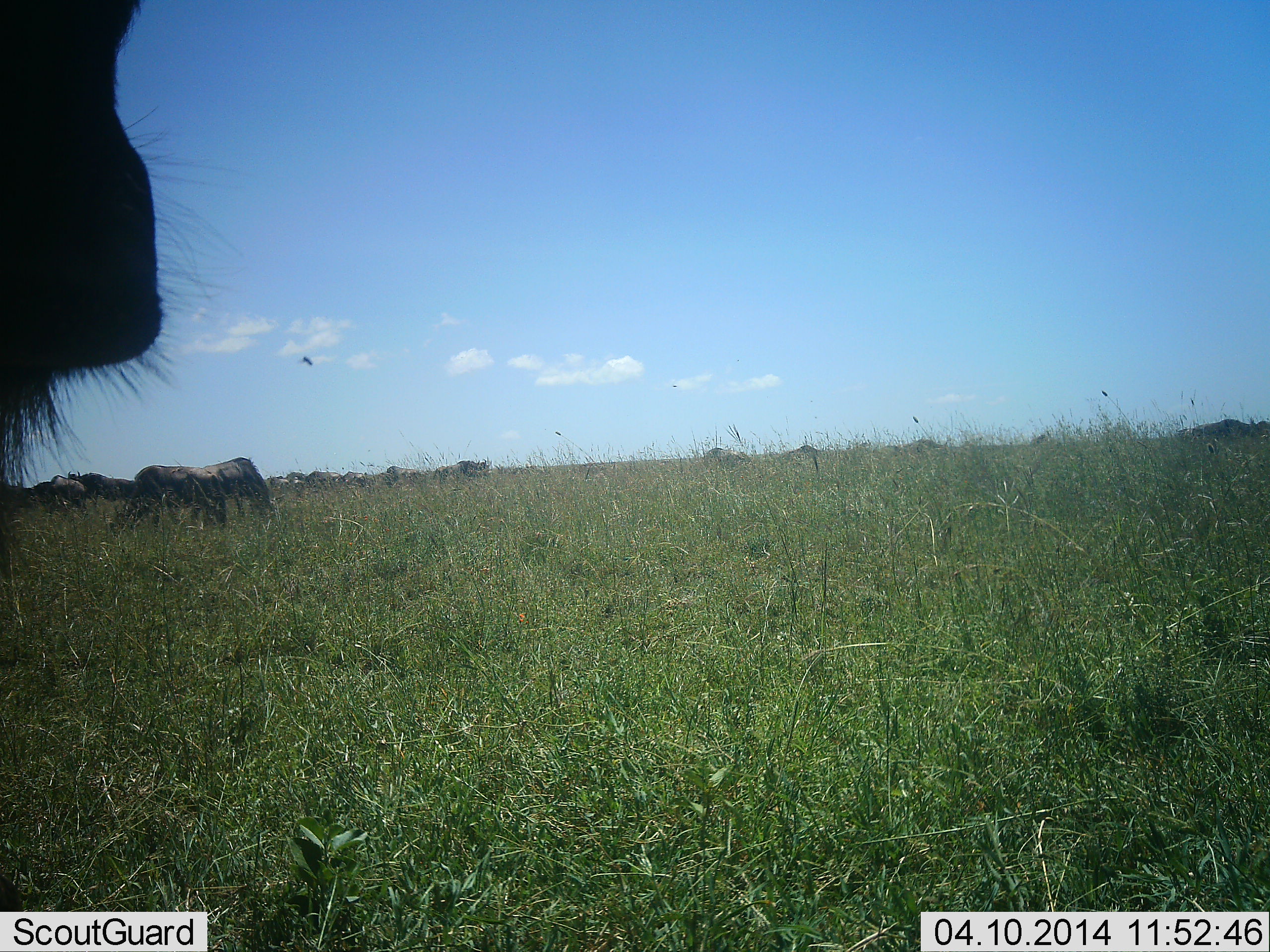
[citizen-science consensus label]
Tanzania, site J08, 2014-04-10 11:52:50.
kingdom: Animalia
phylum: Chordata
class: Mammalia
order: Artiodactyla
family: Bovidae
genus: Connochaetes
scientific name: Connochaetes taurinus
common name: blue wildebeest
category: wildebeest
Wildebeest (blue wildebeest) (Connochaetes taurinus), count 11-50. Behavior (volunteer vote fractions): standing 60%, resting 0%, moving 10%, interacting 0%. Young present (vote fraction): 0%. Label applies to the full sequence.